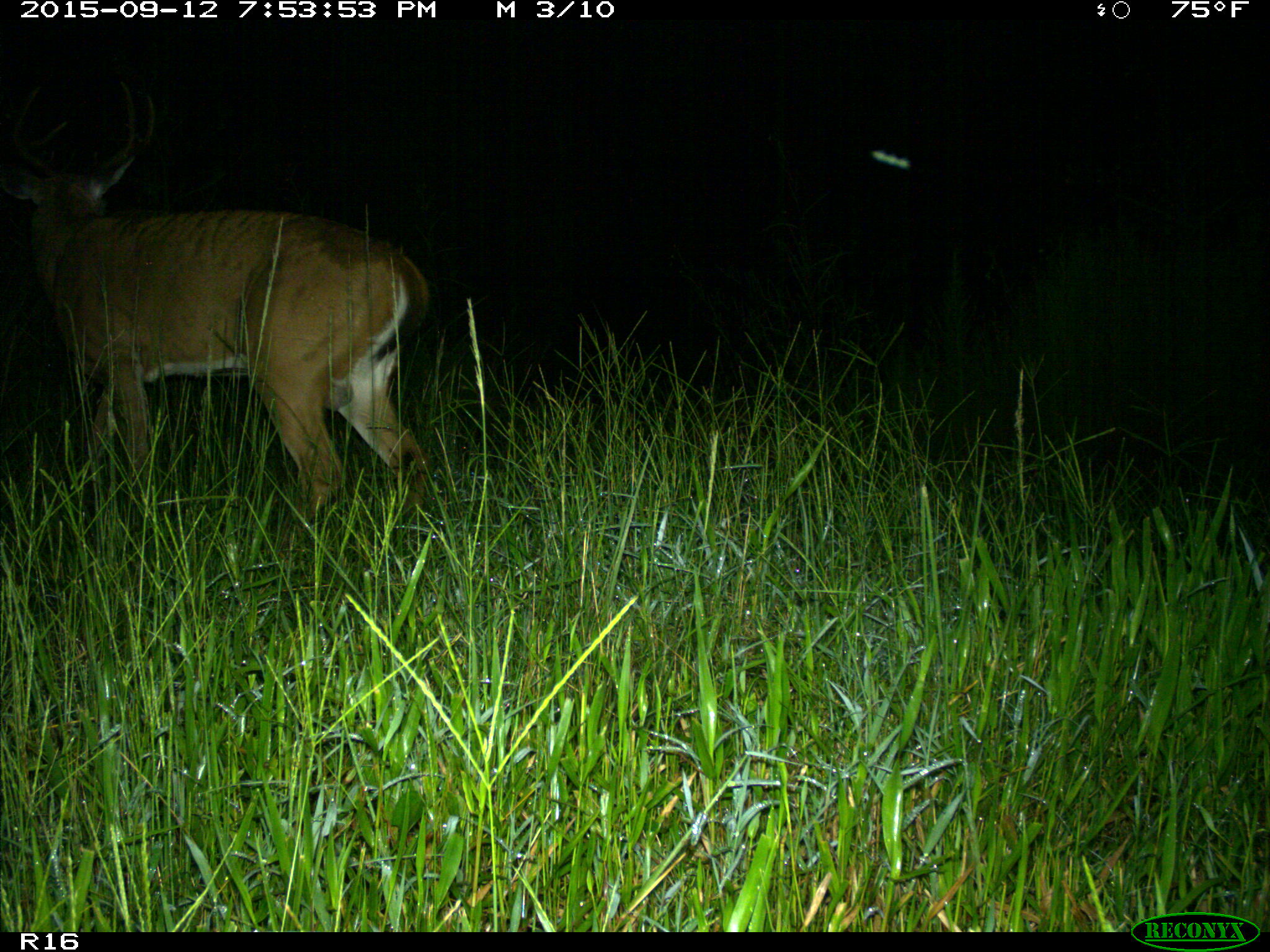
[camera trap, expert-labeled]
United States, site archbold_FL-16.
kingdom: Animalia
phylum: Chordata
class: Mammalia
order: Artiodactyla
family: Cervidae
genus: Odocoileus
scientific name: Odocoileus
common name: deer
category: unidentified deer